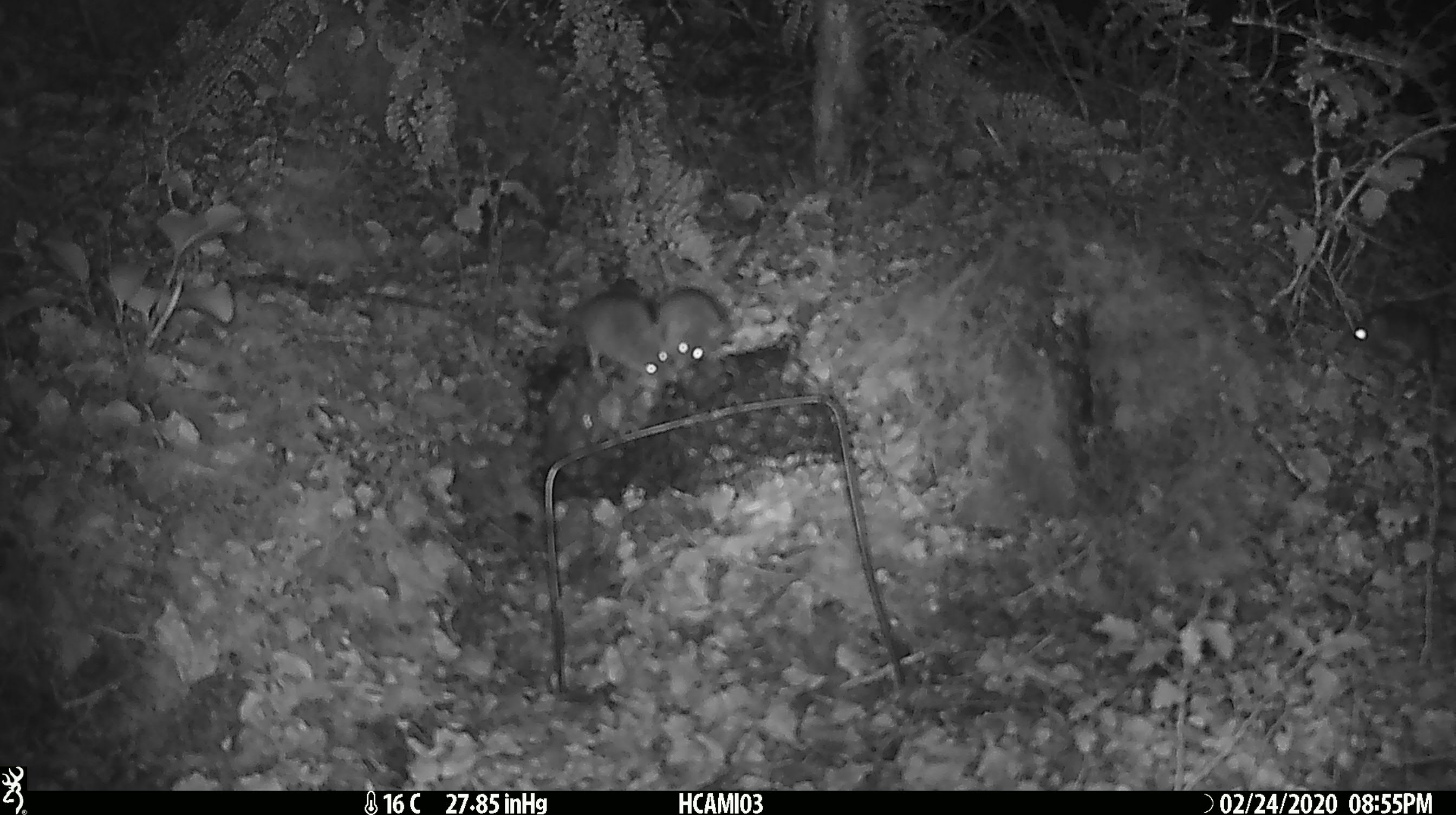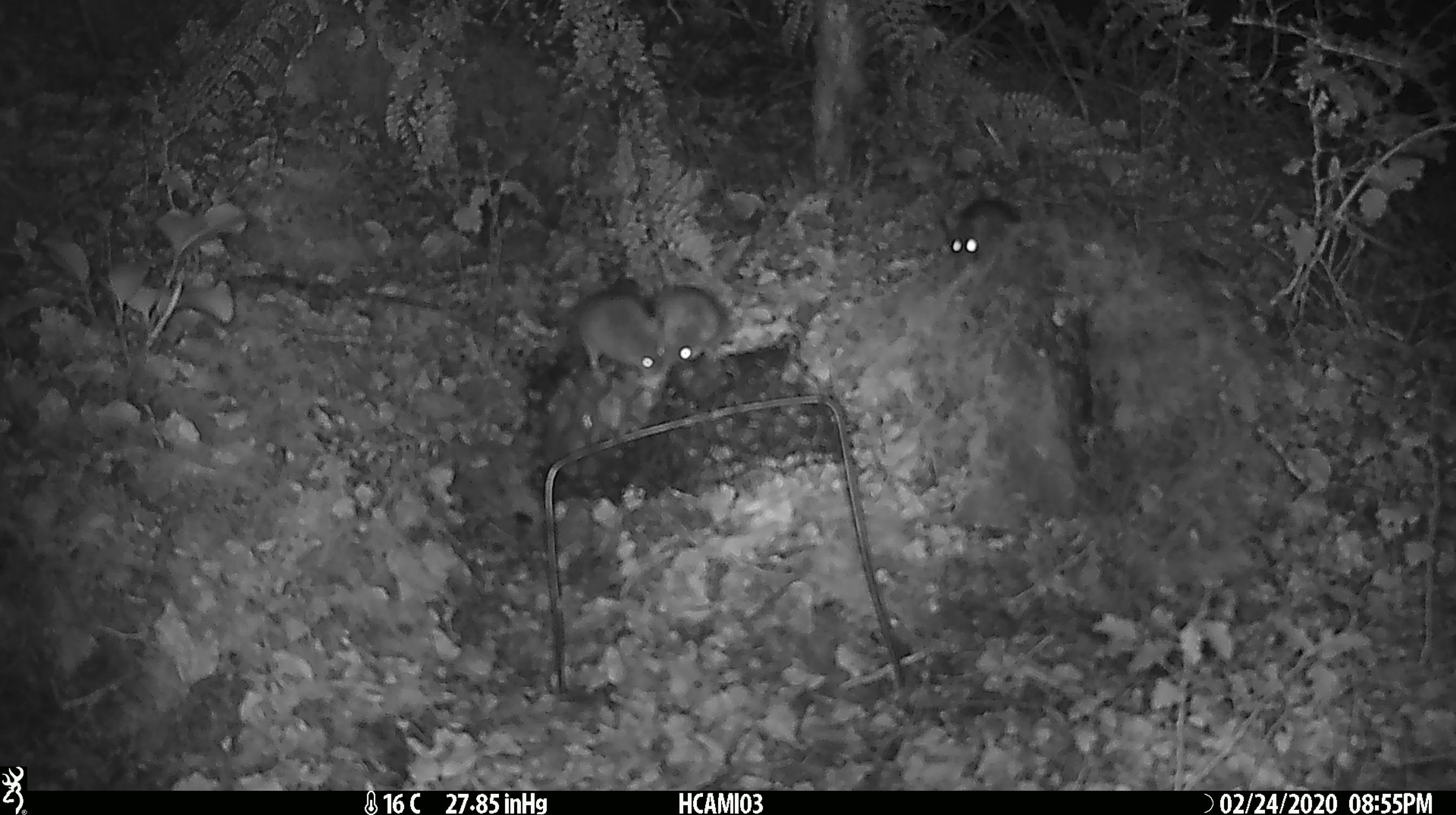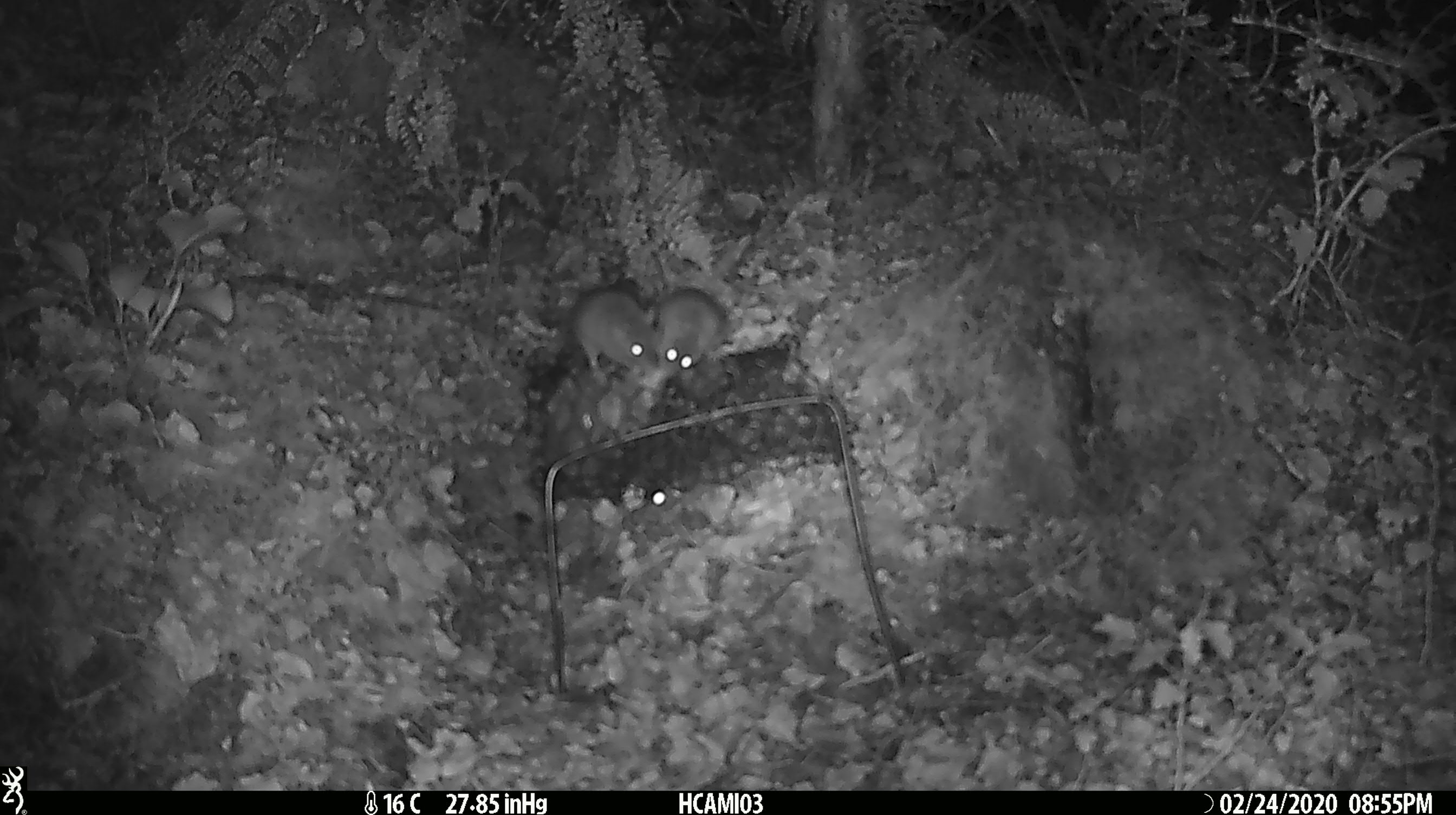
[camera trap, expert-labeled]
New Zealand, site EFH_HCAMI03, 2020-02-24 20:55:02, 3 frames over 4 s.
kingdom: Animalia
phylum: Chordata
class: Mammalia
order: Rodentia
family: Muridae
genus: Mus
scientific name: Mus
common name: mouse